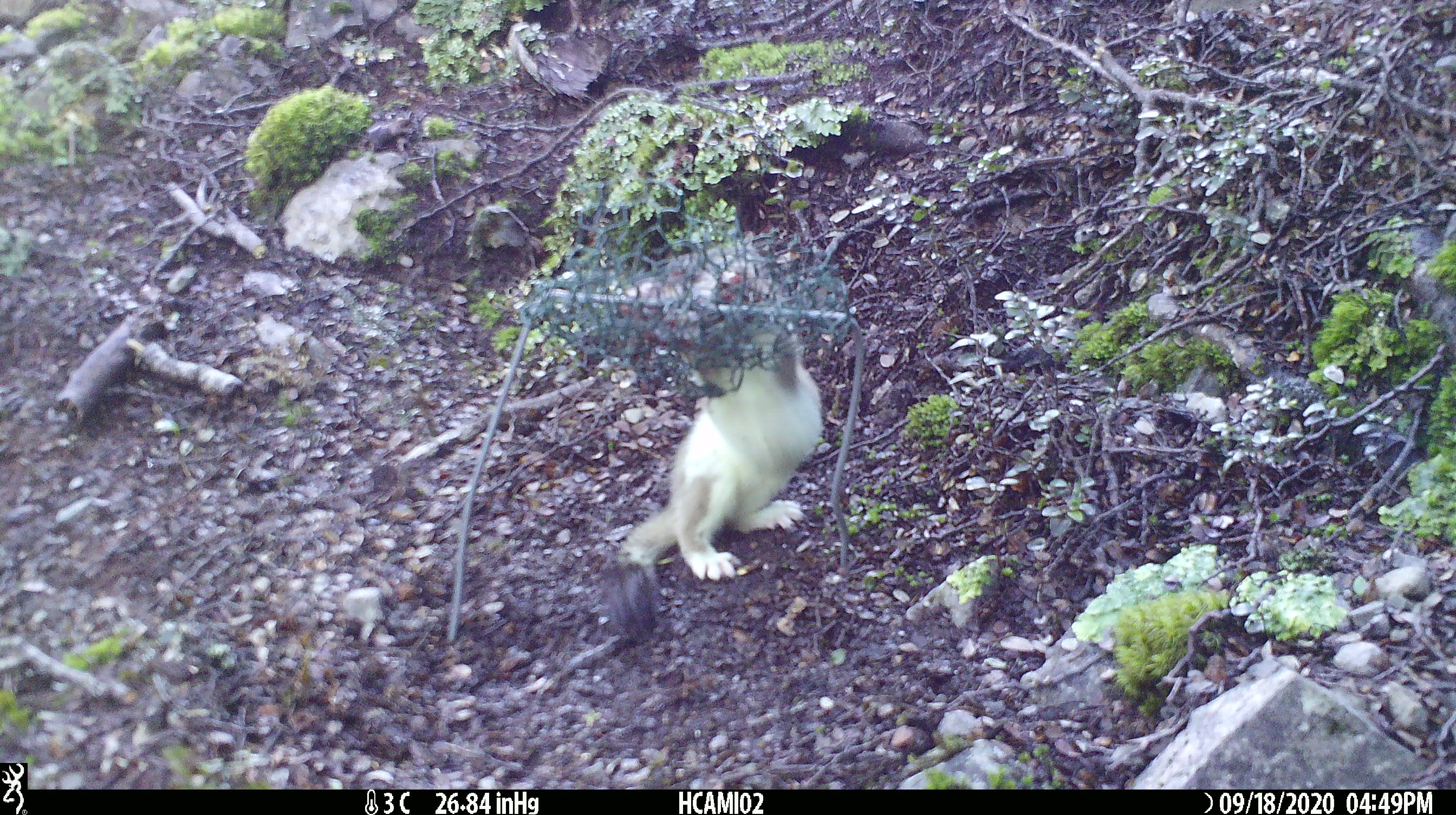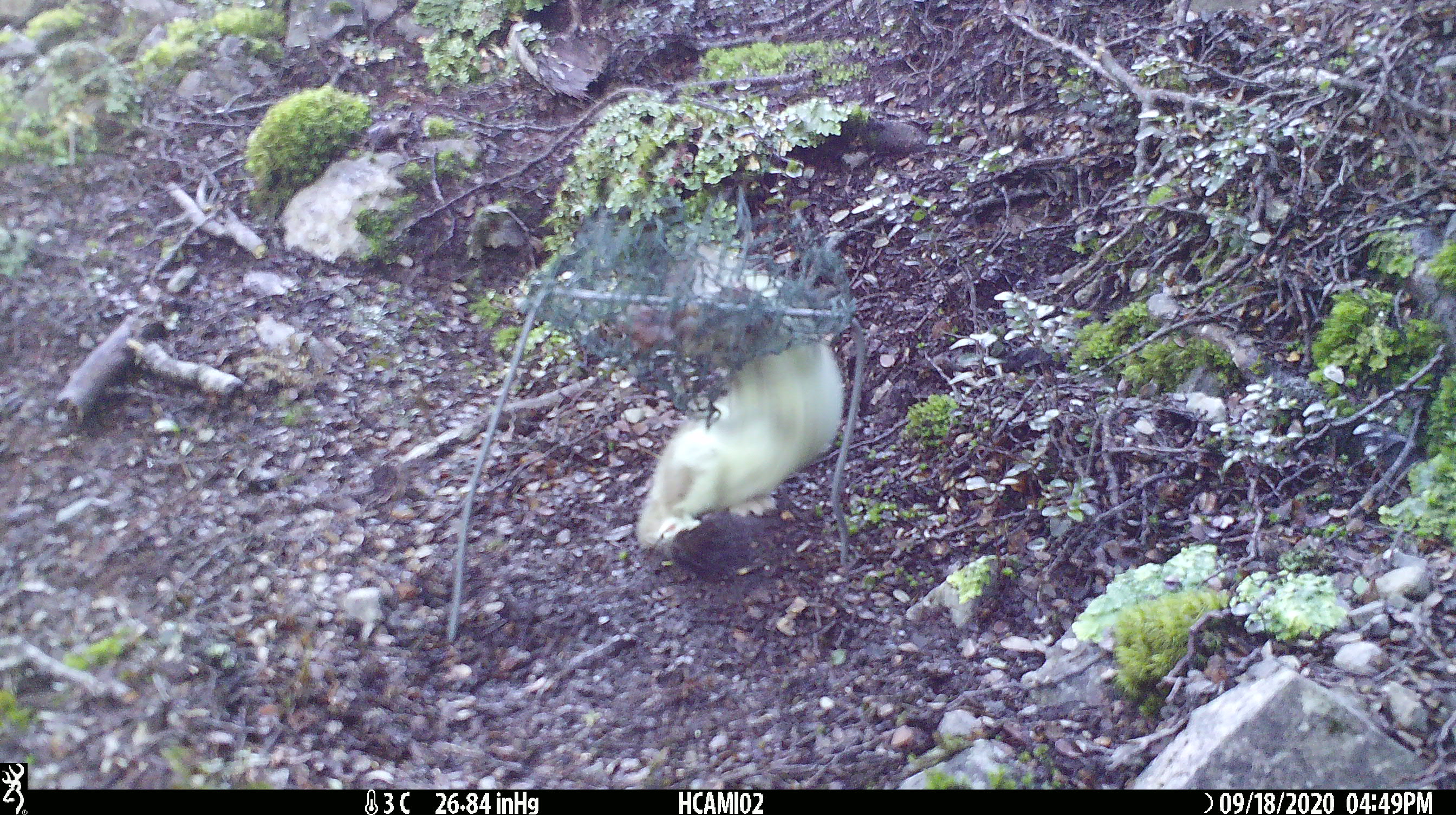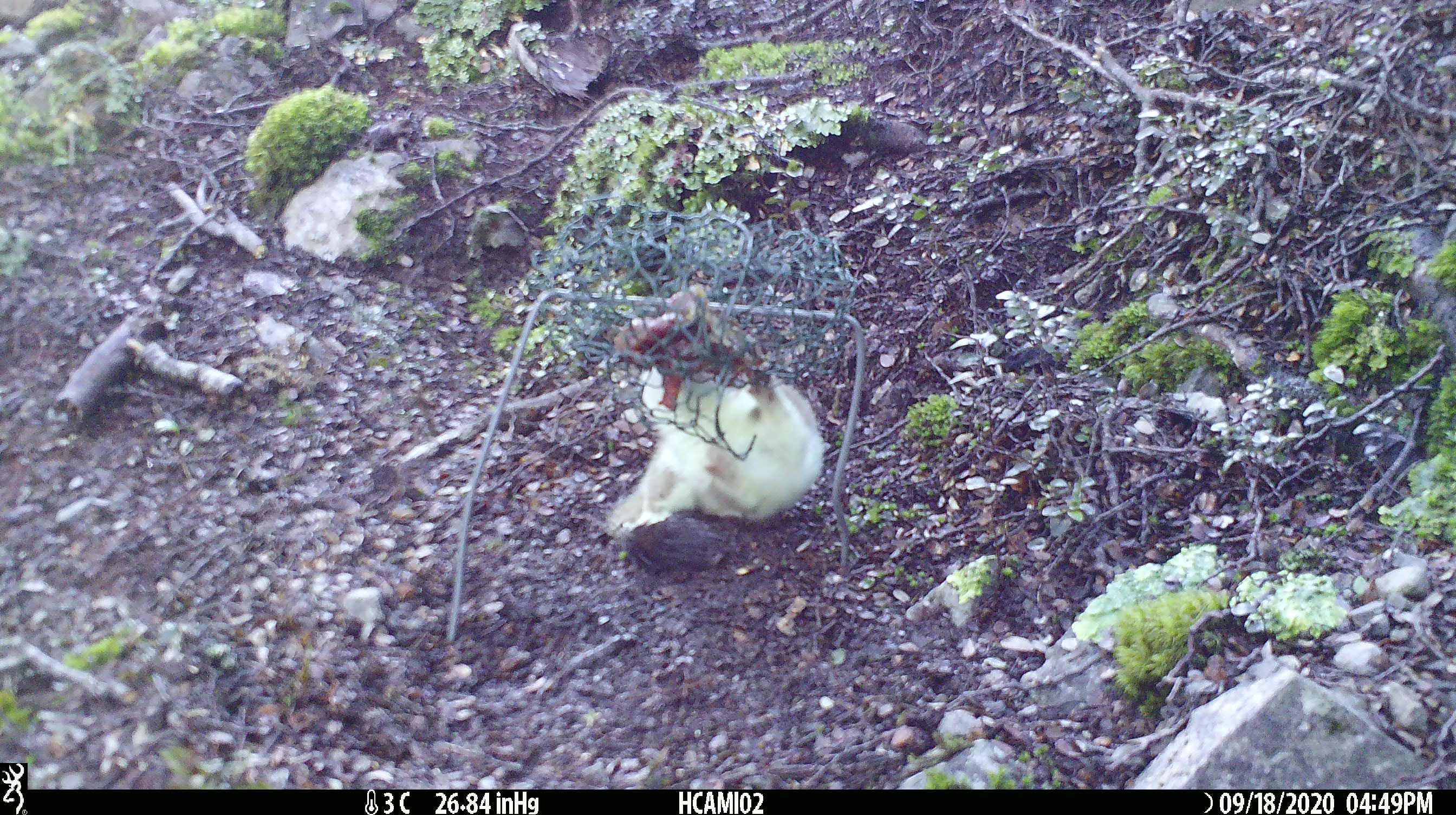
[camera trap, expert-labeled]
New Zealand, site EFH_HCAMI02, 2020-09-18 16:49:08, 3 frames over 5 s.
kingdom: Animalia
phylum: Chordata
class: Mammalia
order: Carnivora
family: Mustelidae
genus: Mustela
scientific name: Mustela erminea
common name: stoat